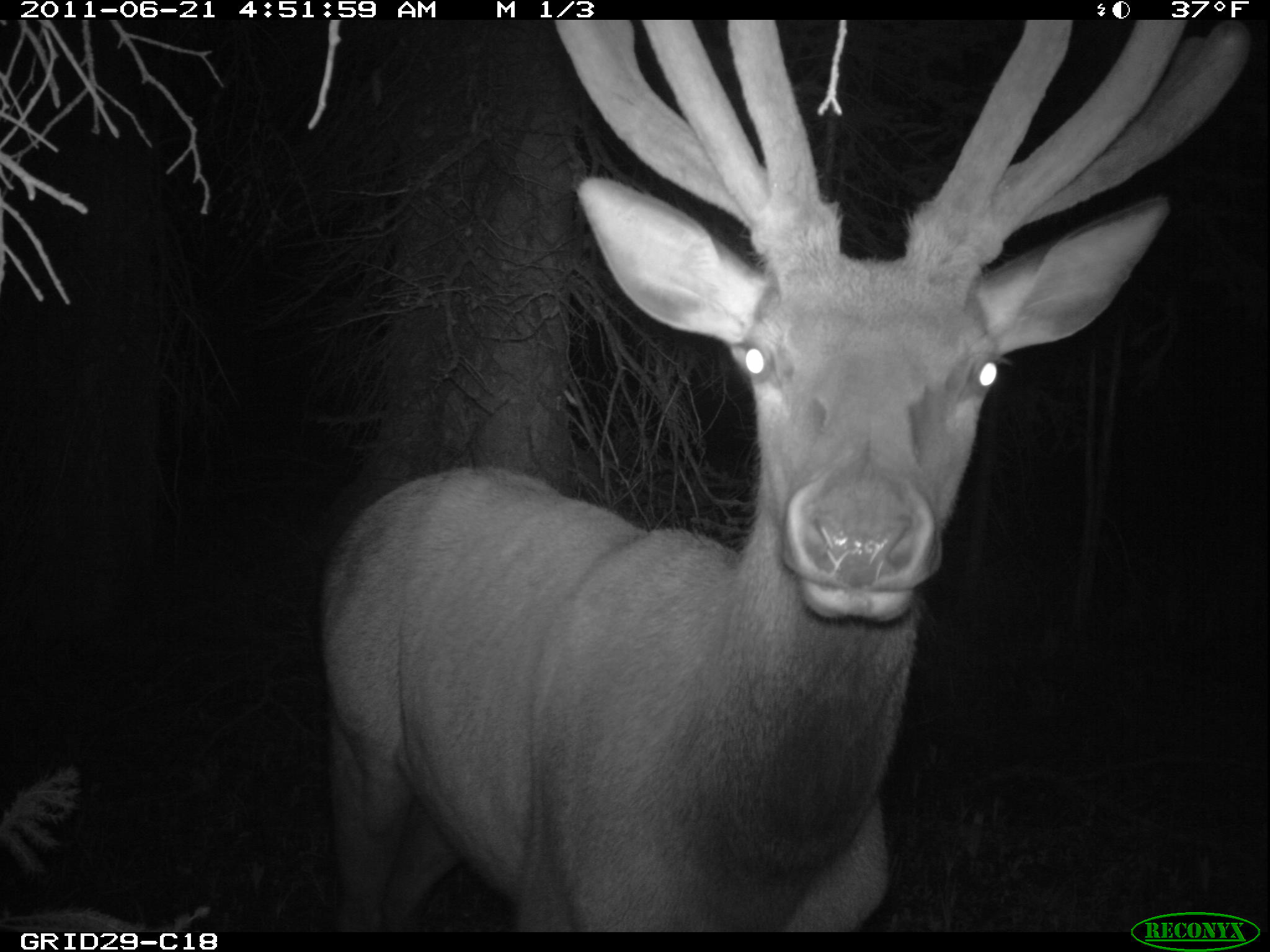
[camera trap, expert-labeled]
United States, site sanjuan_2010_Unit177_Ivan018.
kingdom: Animalia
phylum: Chordata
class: Mammalia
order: Artiodactyla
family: Cervidae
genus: Cervus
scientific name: Cervus elaphus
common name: red deer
Cervus elaphus (red deer).